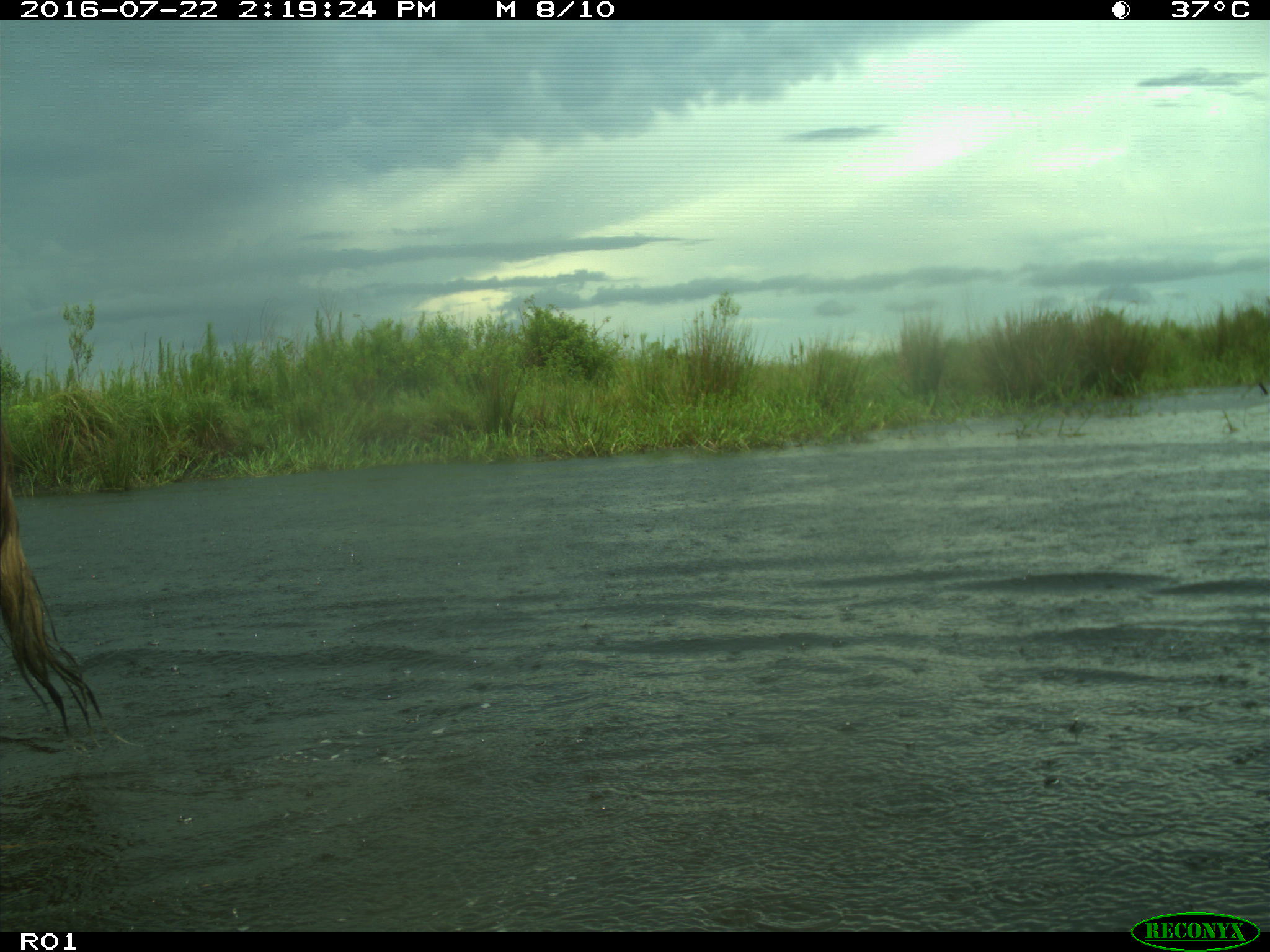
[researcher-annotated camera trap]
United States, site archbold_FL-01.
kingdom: Animalia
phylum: Chordata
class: Mammalia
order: Artiodactyla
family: Bovidae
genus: Bos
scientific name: Bos taurus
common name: domestic cow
Bos taurus (domestic cow).